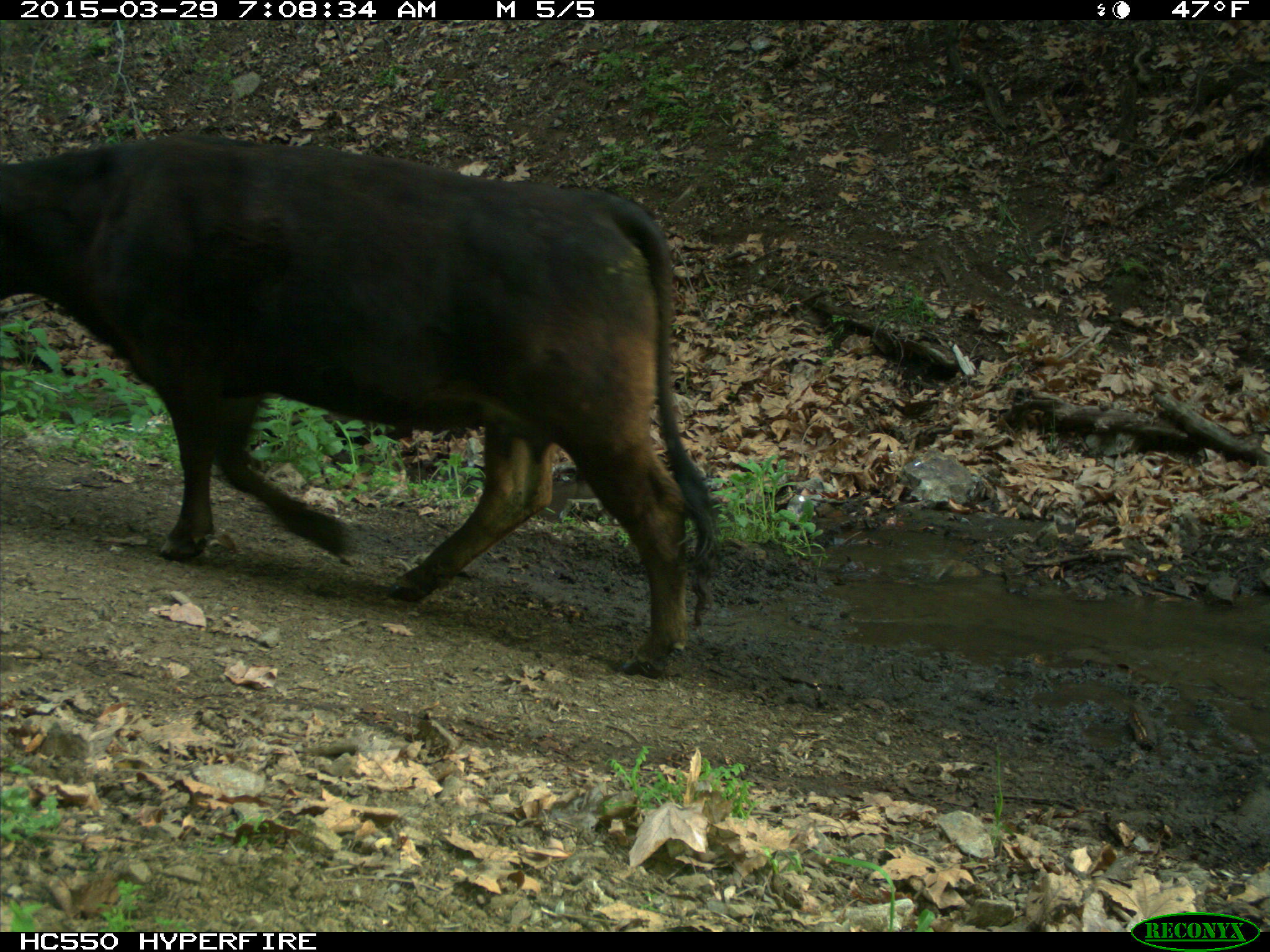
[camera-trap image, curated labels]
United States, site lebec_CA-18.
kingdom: Animalia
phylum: Chordata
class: Mammalia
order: Artiodactyla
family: Bovidae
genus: Bos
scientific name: Bos taurus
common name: domestic cow